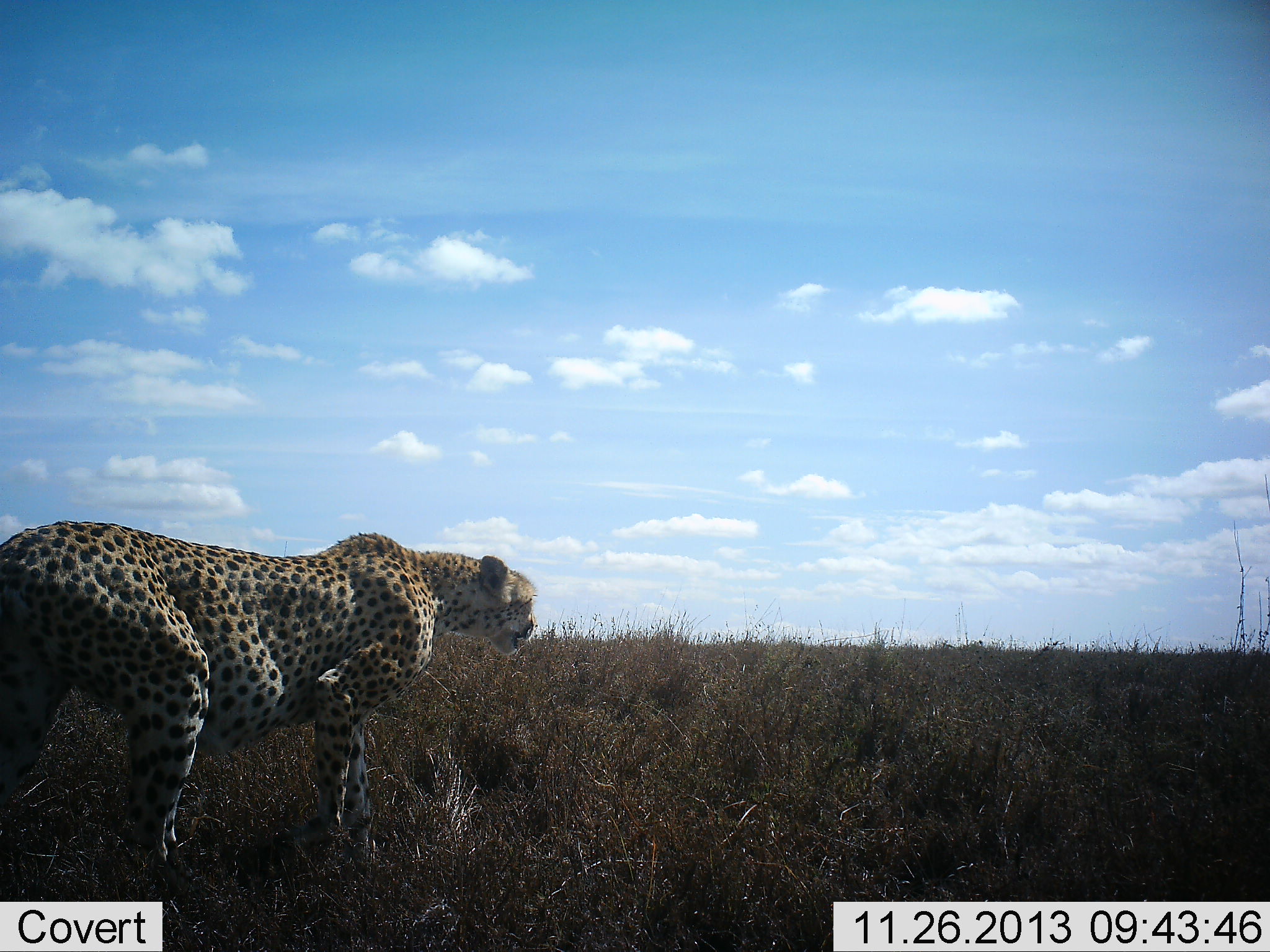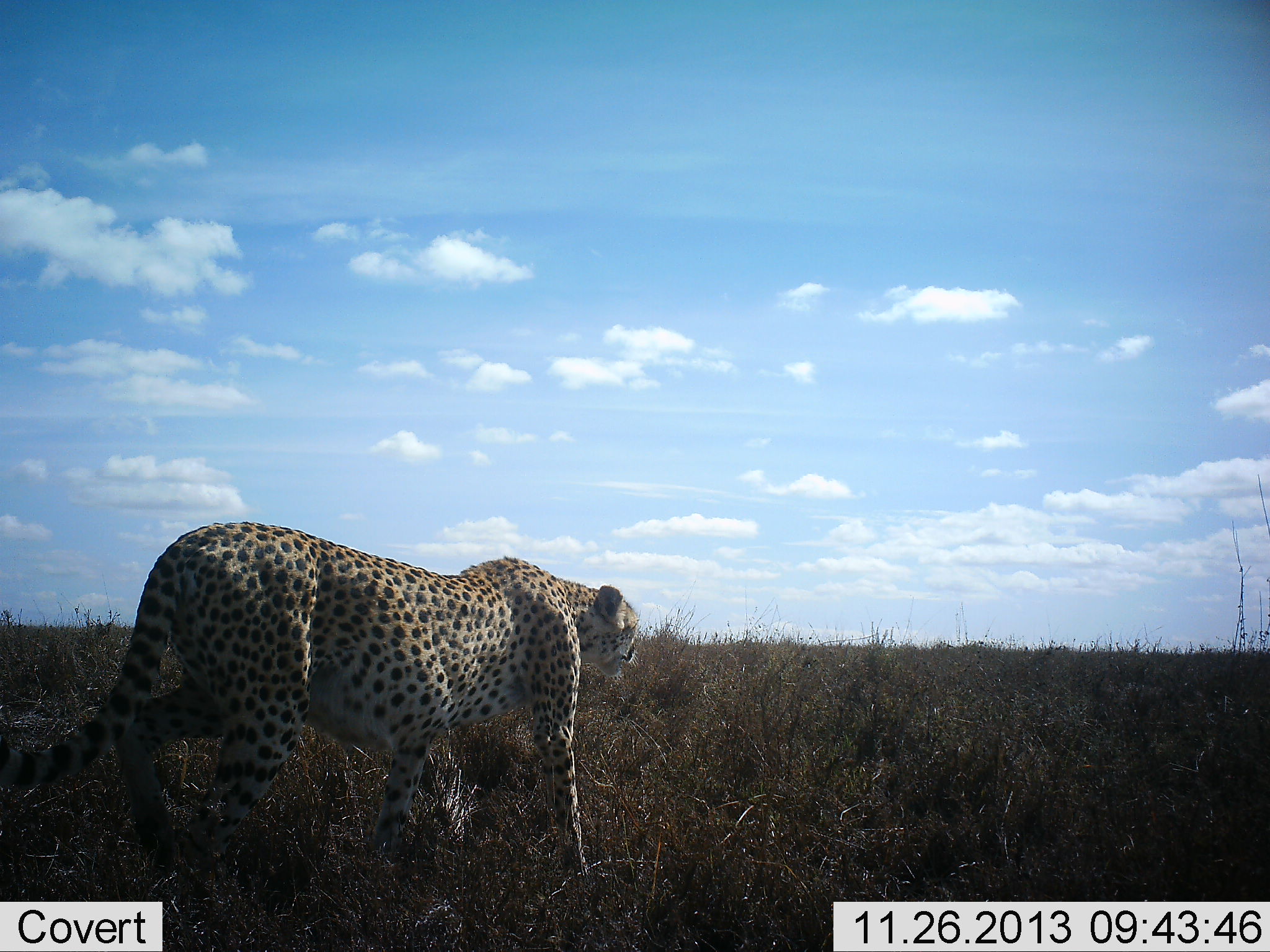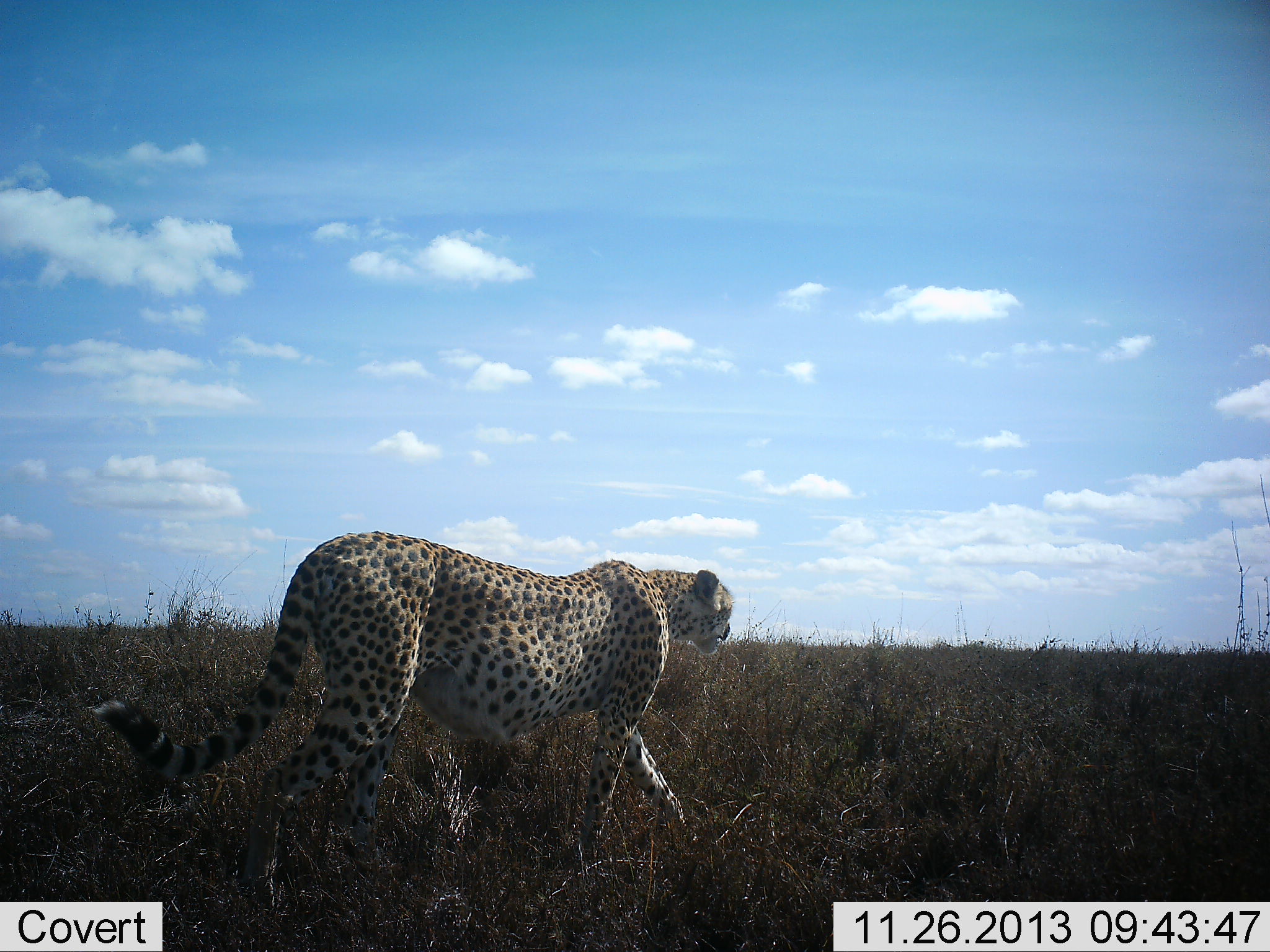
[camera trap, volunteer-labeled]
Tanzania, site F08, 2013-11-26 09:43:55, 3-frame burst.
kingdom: Animalia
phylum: Chordata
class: Mammalia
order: Carnivora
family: Felidae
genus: Acinonyx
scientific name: Acinonyx jubatus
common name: cheetah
Cheetah (Acinonyx jubatus), count 1. Behavior (volunteer vote fractions): standing 10%, resting 0%, moving 90%, interacting 0%. Young present (vote fraction): 0%. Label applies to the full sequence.